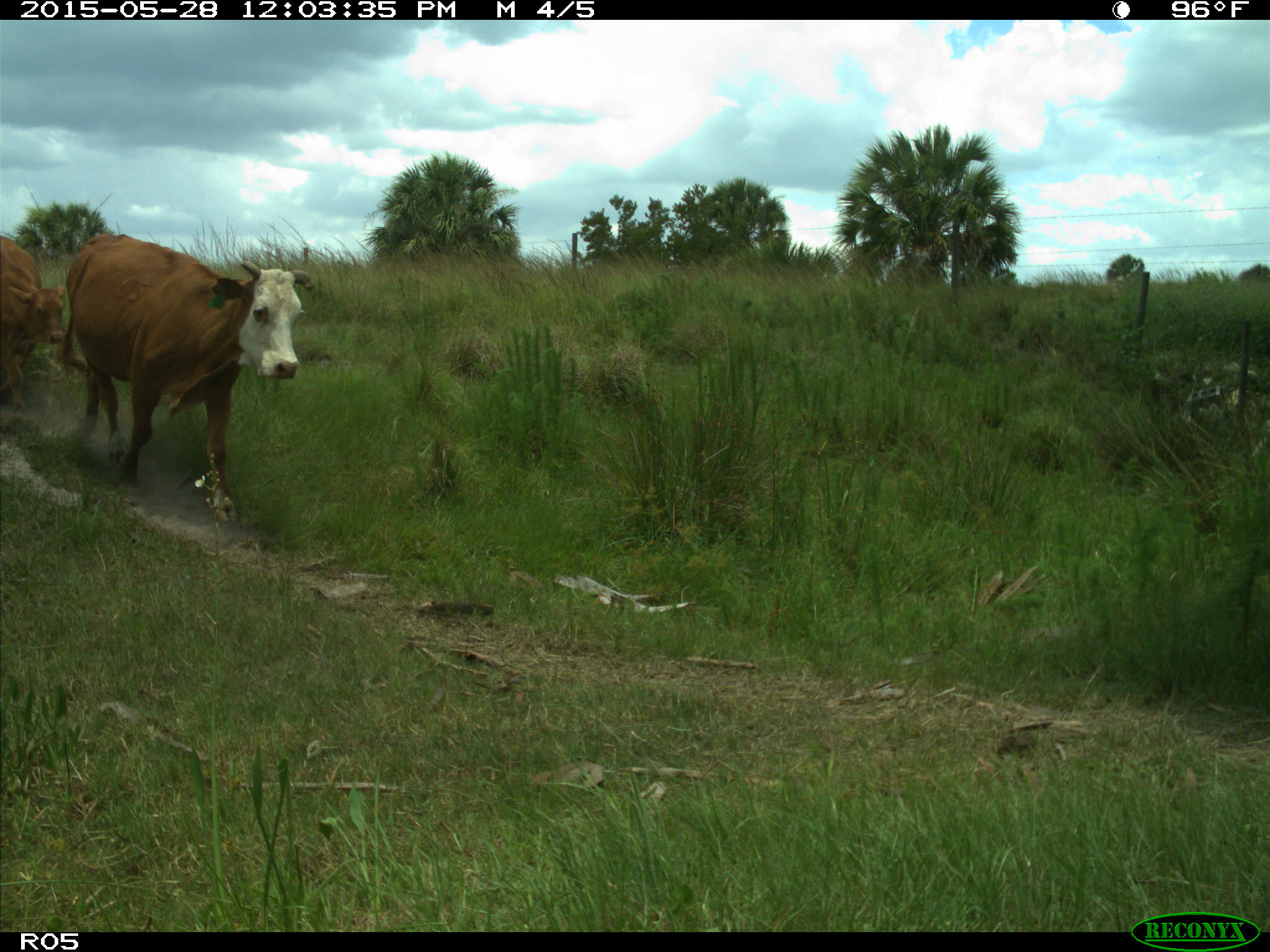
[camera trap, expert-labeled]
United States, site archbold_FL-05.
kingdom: Animalia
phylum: Chordata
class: Mammalia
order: Artiodactyla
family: Bovidae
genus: Bos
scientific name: Bos taurus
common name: domestic cow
Bos taurus (domestic cow).